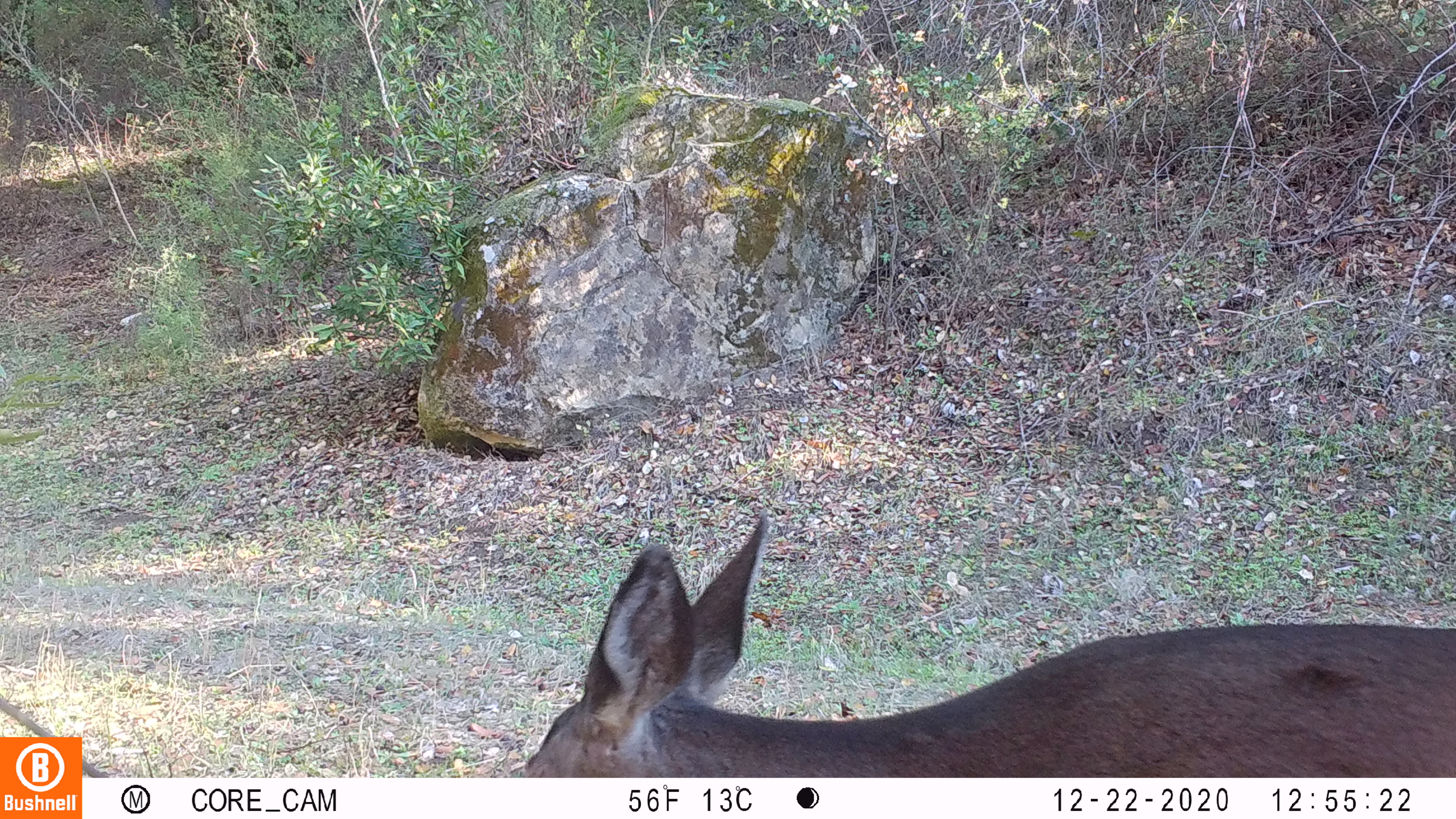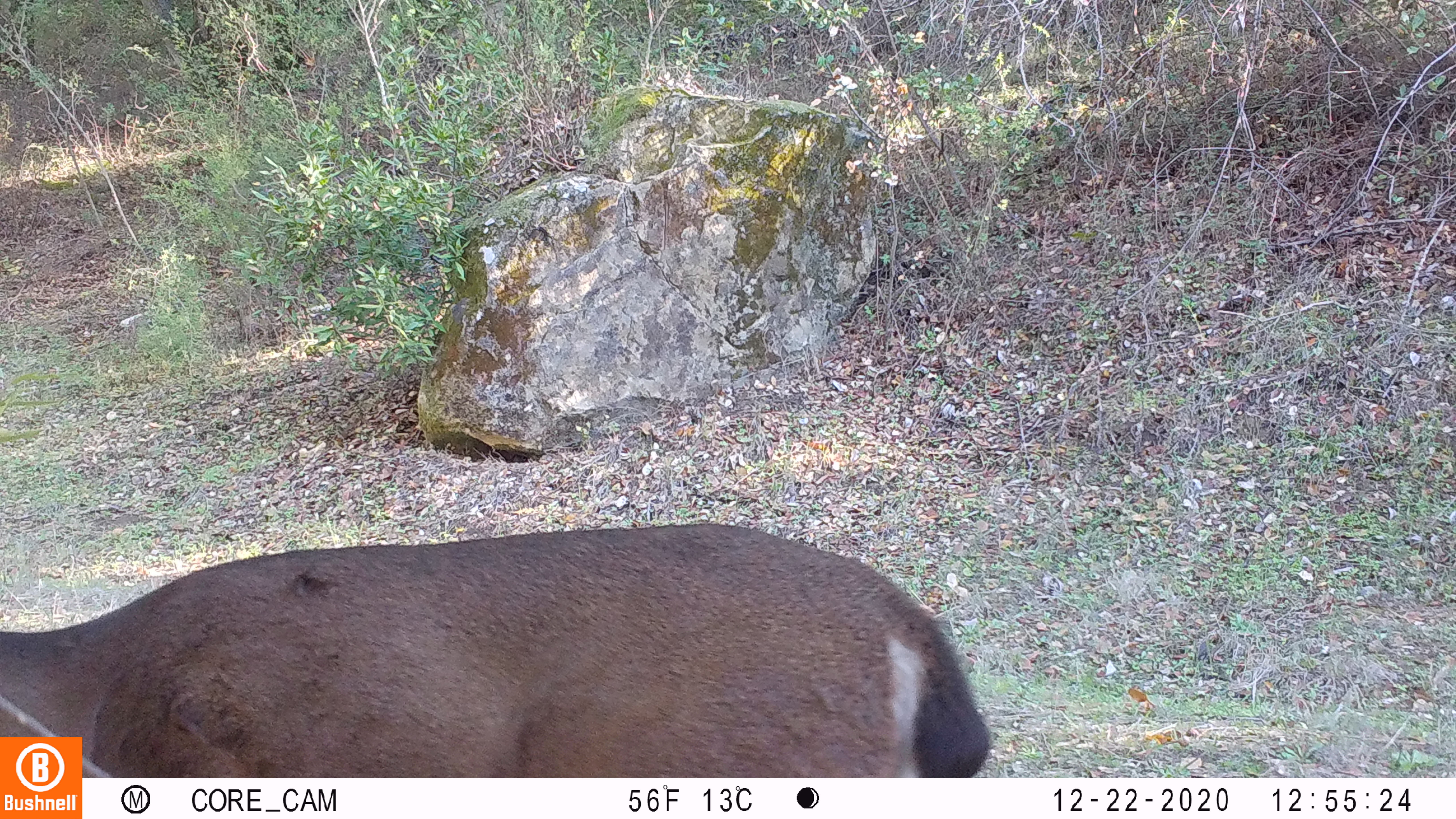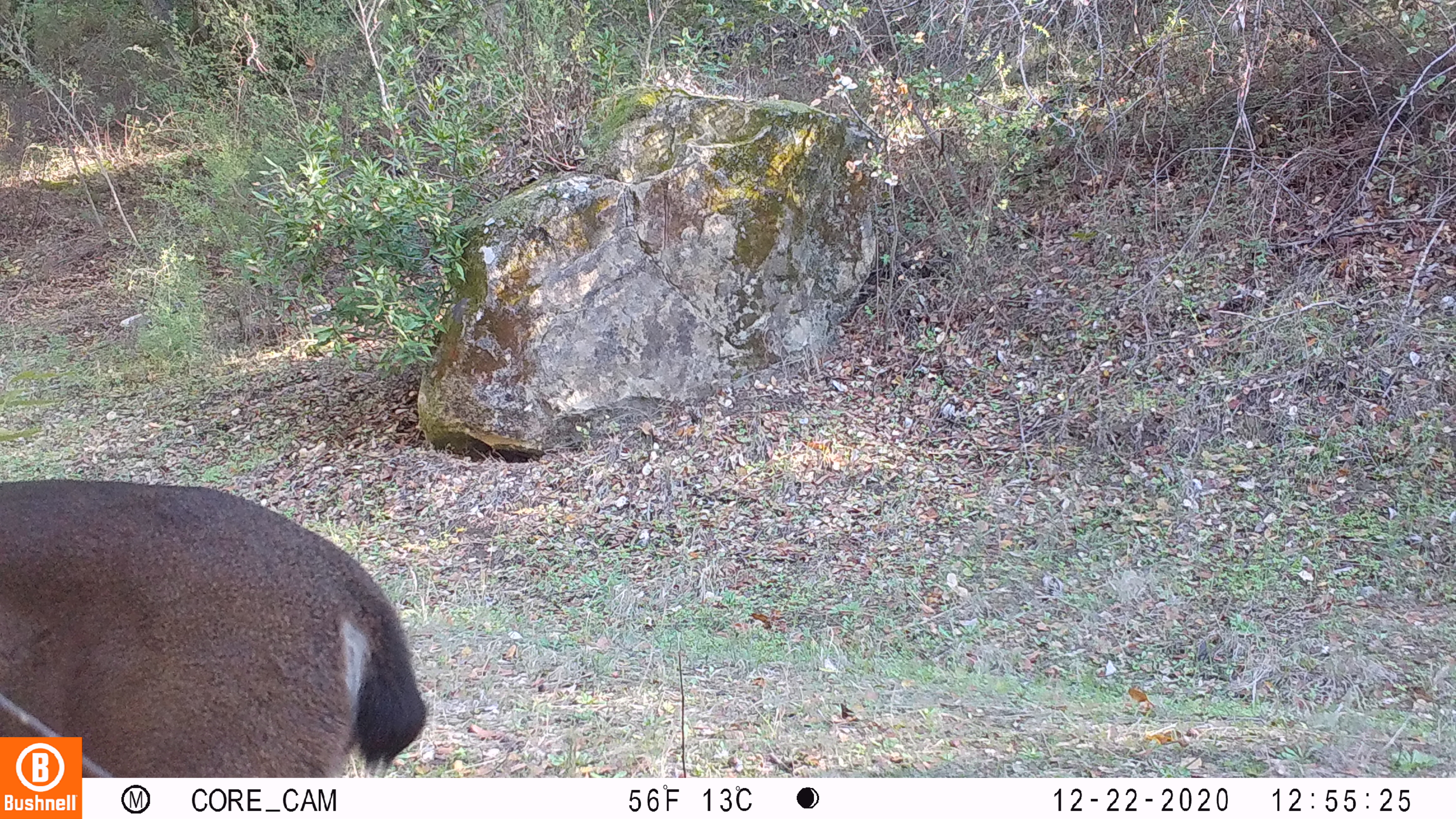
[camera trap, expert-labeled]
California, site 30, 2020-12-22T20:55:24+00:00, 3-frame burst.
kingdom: Animalia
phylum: Chordata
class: Mammalia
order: Artiodactyla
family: Cervidae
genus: Odocoileus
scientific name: Odocoileus hemionus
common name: mule deer